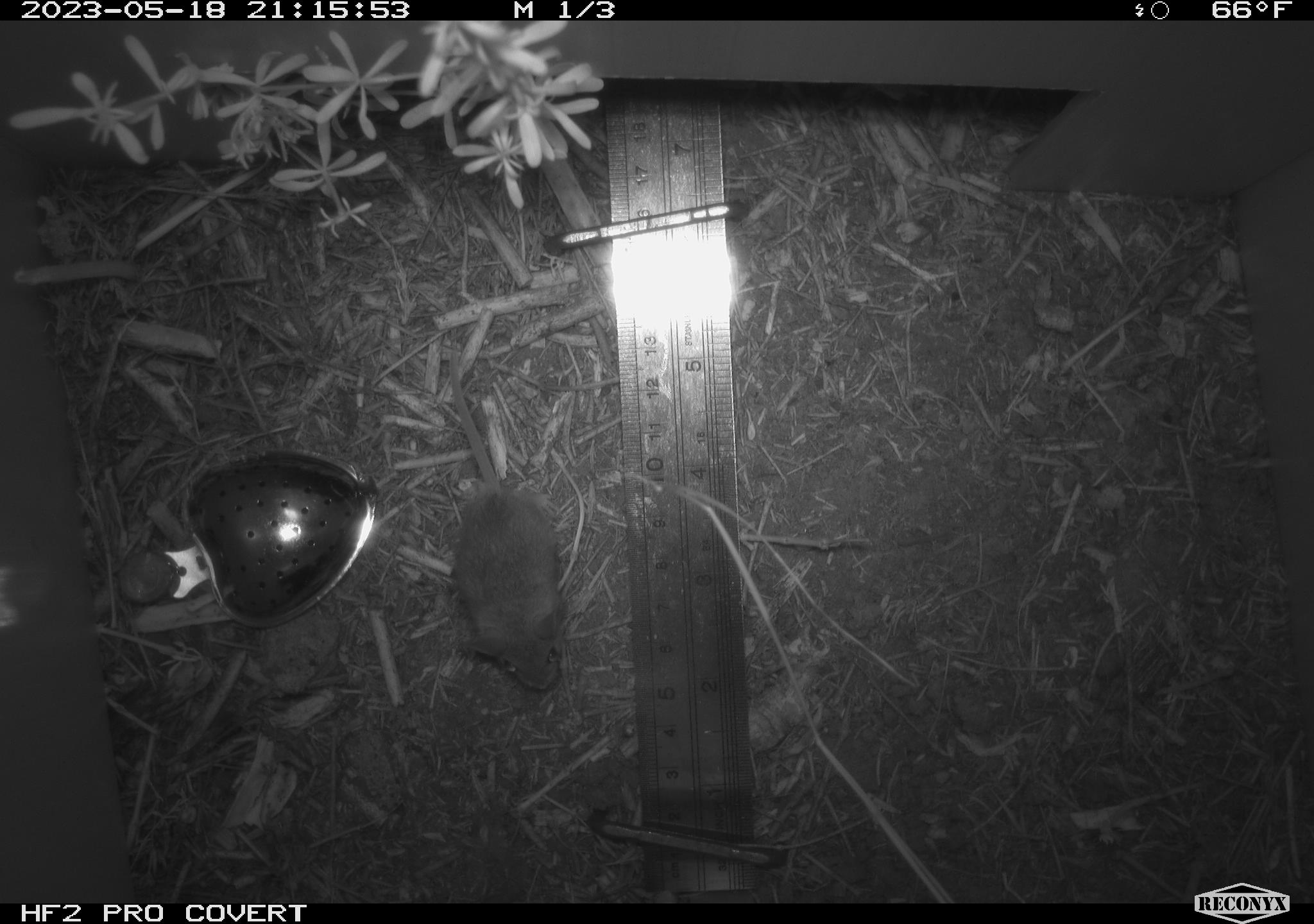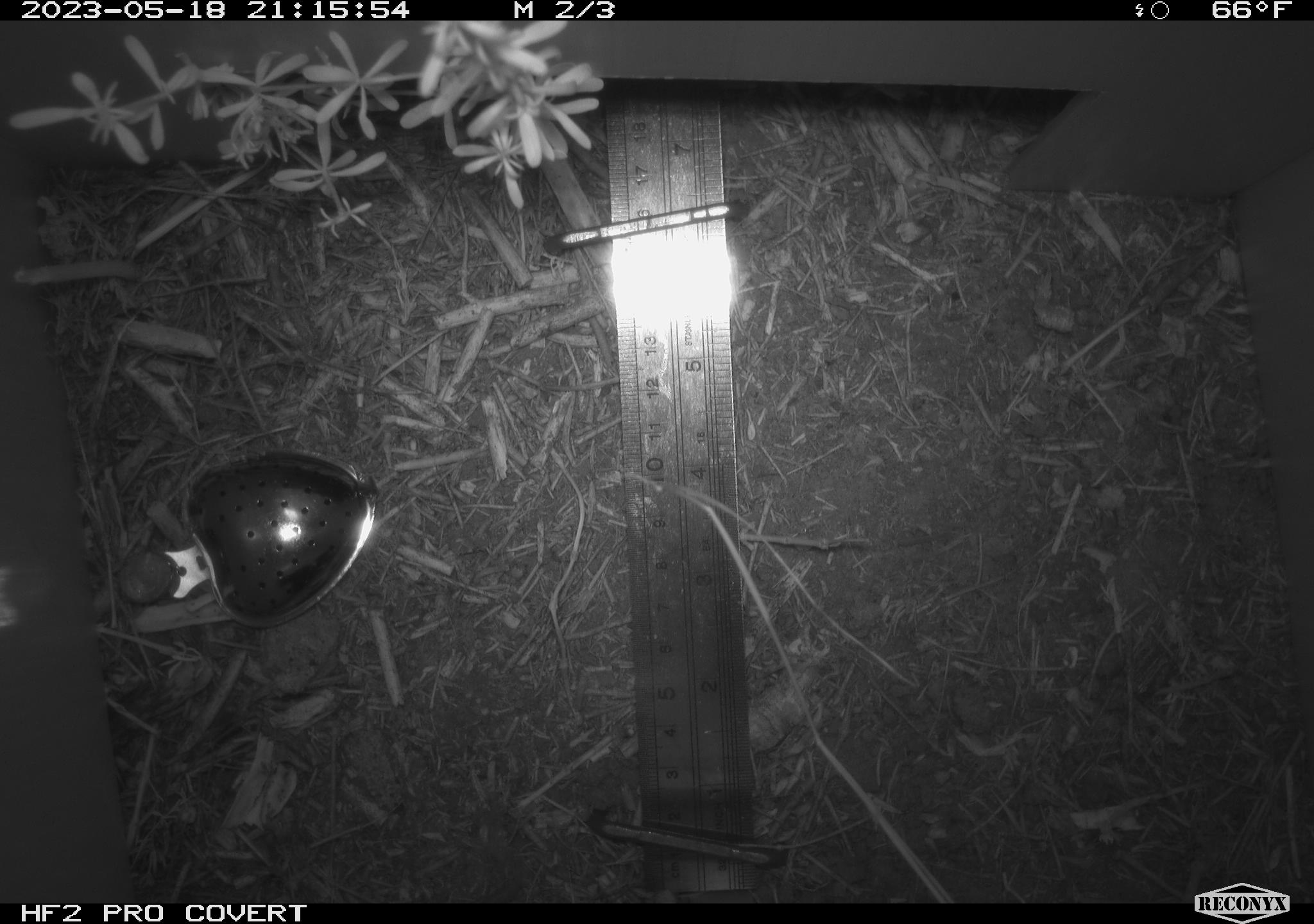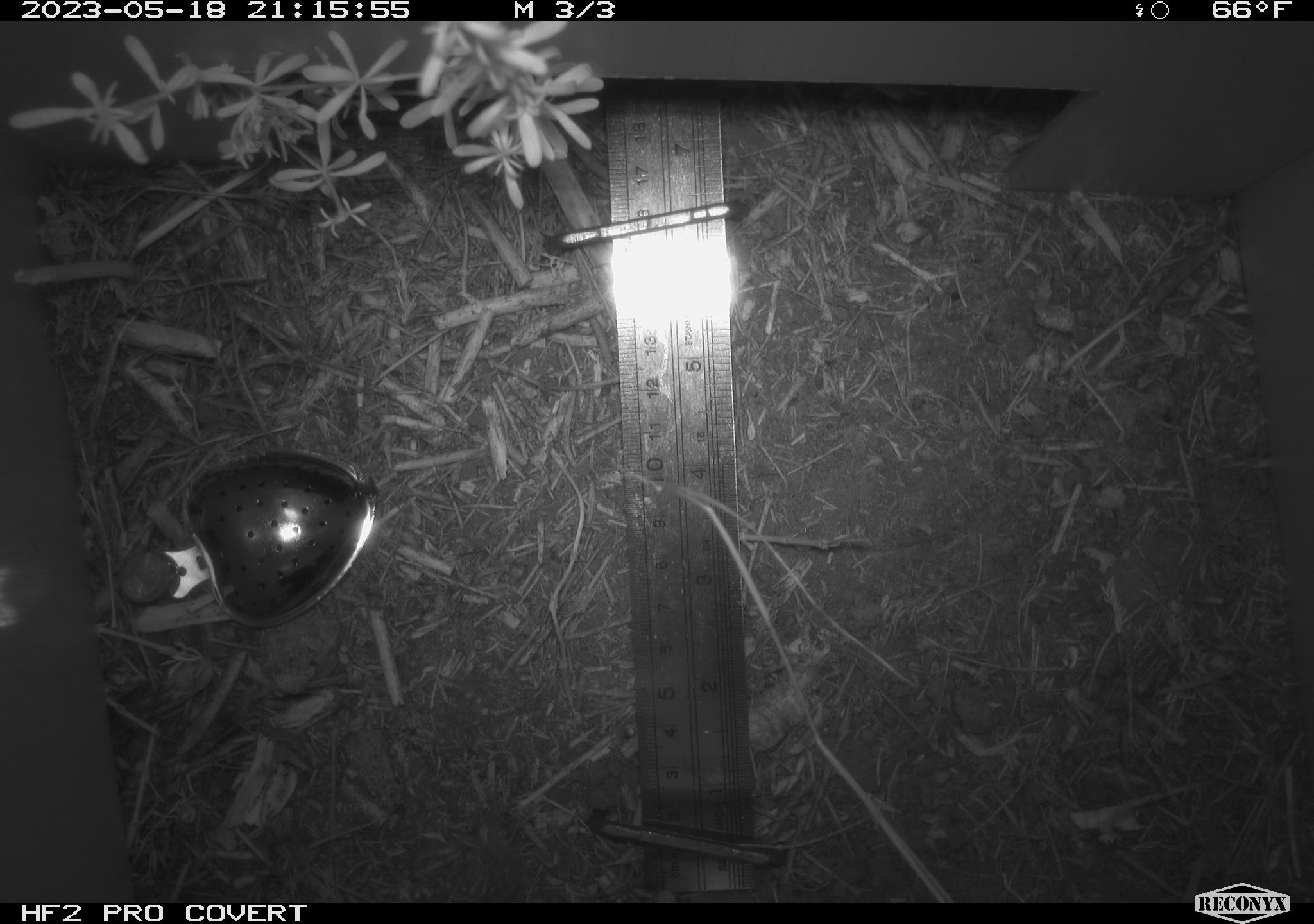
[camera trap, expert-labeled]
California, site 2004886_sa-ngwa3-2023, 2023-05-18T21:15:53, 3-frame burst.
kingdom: Animalia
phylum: Chordata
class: Mammalia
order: Rodentia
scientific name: Rodentia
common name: mouse species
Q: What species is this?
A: Mouse species (Rodentia).